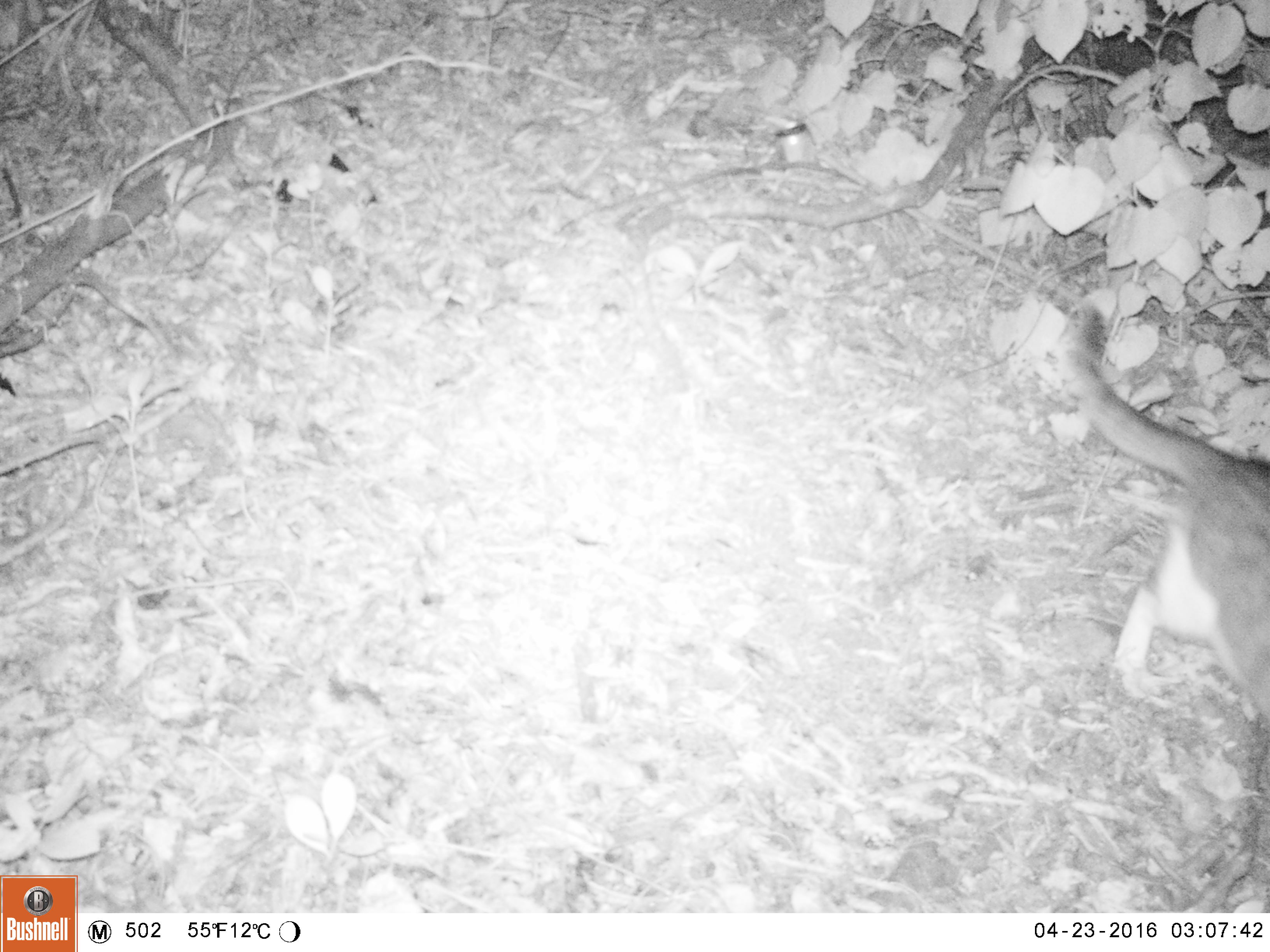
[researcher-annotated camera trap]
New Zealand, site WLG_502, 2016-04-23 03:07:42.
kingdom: Animalia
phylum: Chordata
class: Mammalia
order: Carnivora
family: Felidae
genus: Felis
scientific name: Felis catus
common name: domestic cat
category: cat